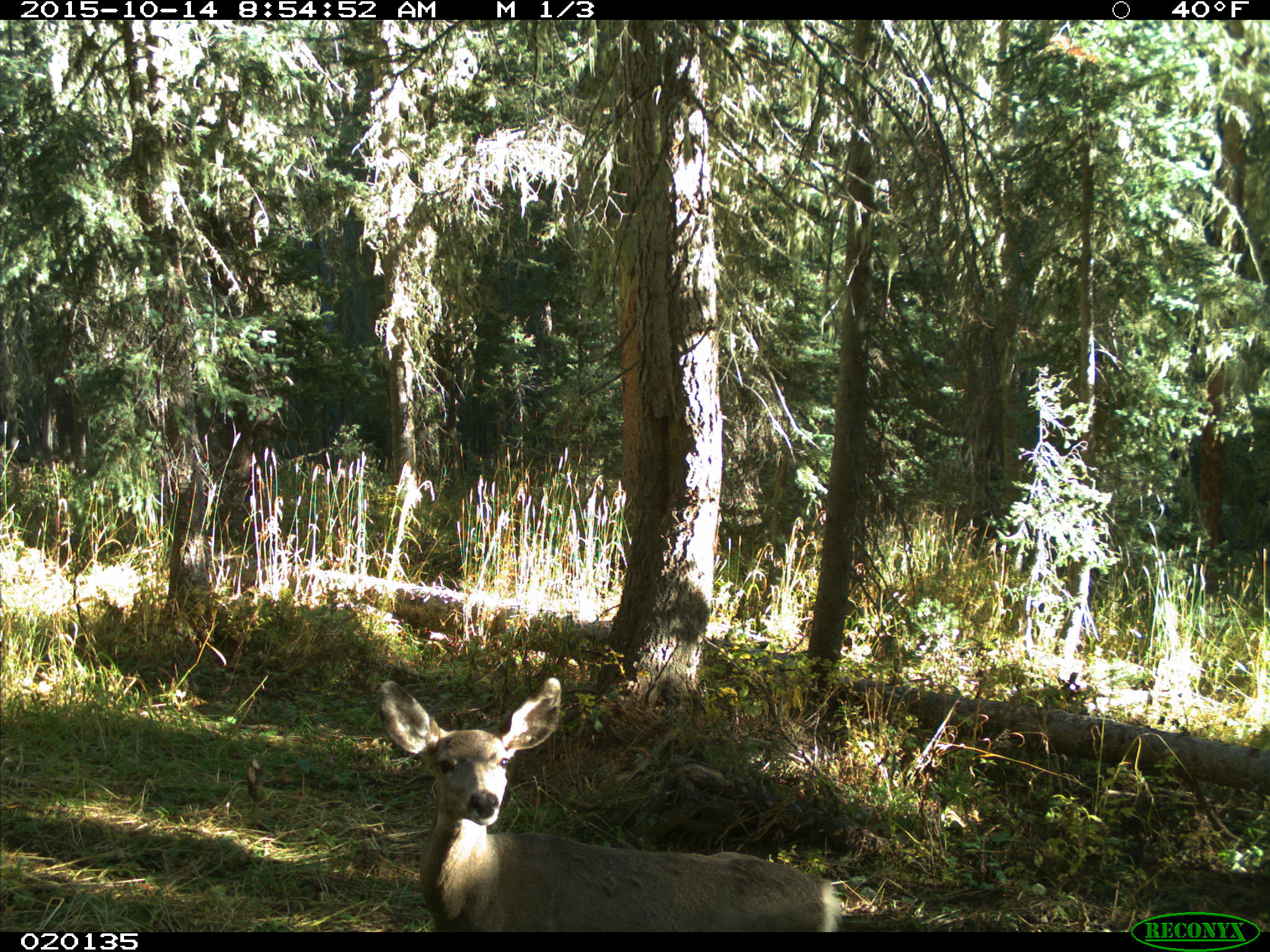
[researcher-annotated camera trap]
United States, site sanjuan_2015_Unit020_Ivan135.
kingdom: Animalia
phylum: Chordata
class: Mammalia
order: Artiodactyla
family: Cervidae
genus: Odocoileus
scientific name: Odocoileus hemionus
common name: mule deer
Odocoileus hemionus (mule deer).